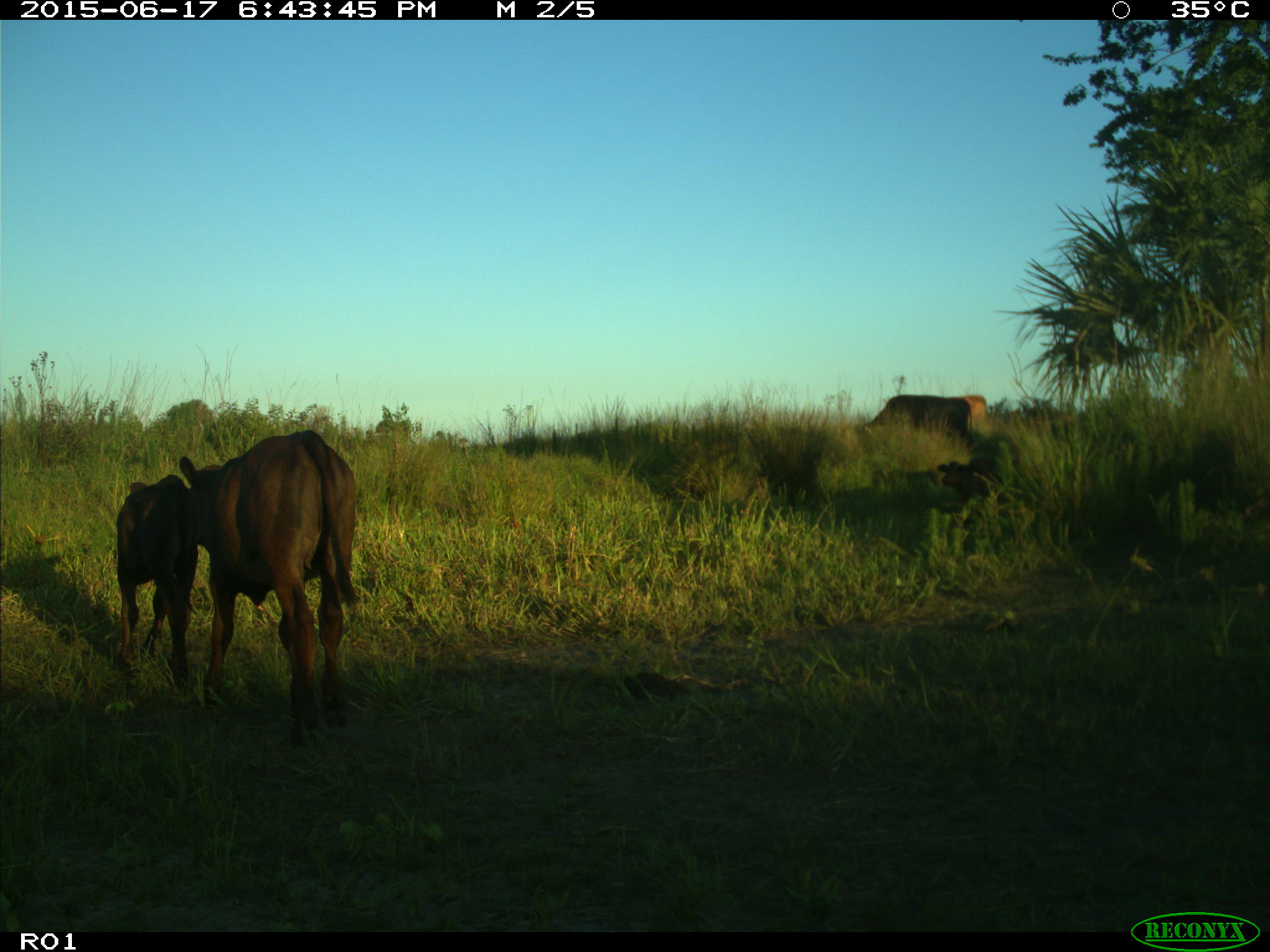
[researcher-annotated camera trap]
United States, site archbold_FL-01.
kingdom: Animalia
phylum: Chordata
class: Mammalia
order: Artiodactyla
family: Bovidae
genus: Bos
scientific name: Bos taurus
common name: domestic cow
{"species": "Bos taurus (domestic cow)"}